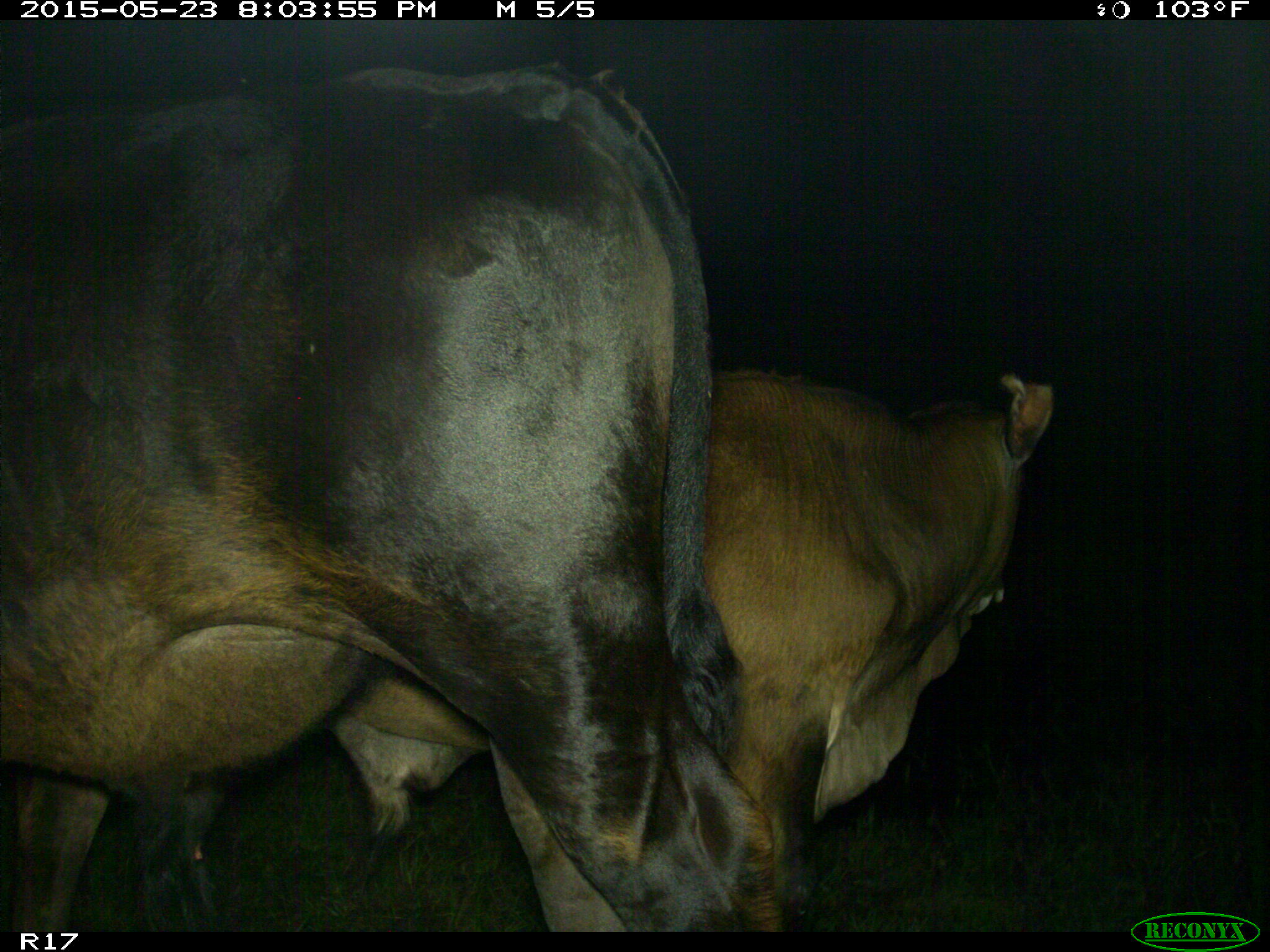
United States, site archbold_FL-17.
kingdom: Animalia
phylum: Chordata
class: Mammalia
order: Artiodactyla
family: Bovidae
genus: Bos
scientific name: Bos taurus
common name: domestic cow